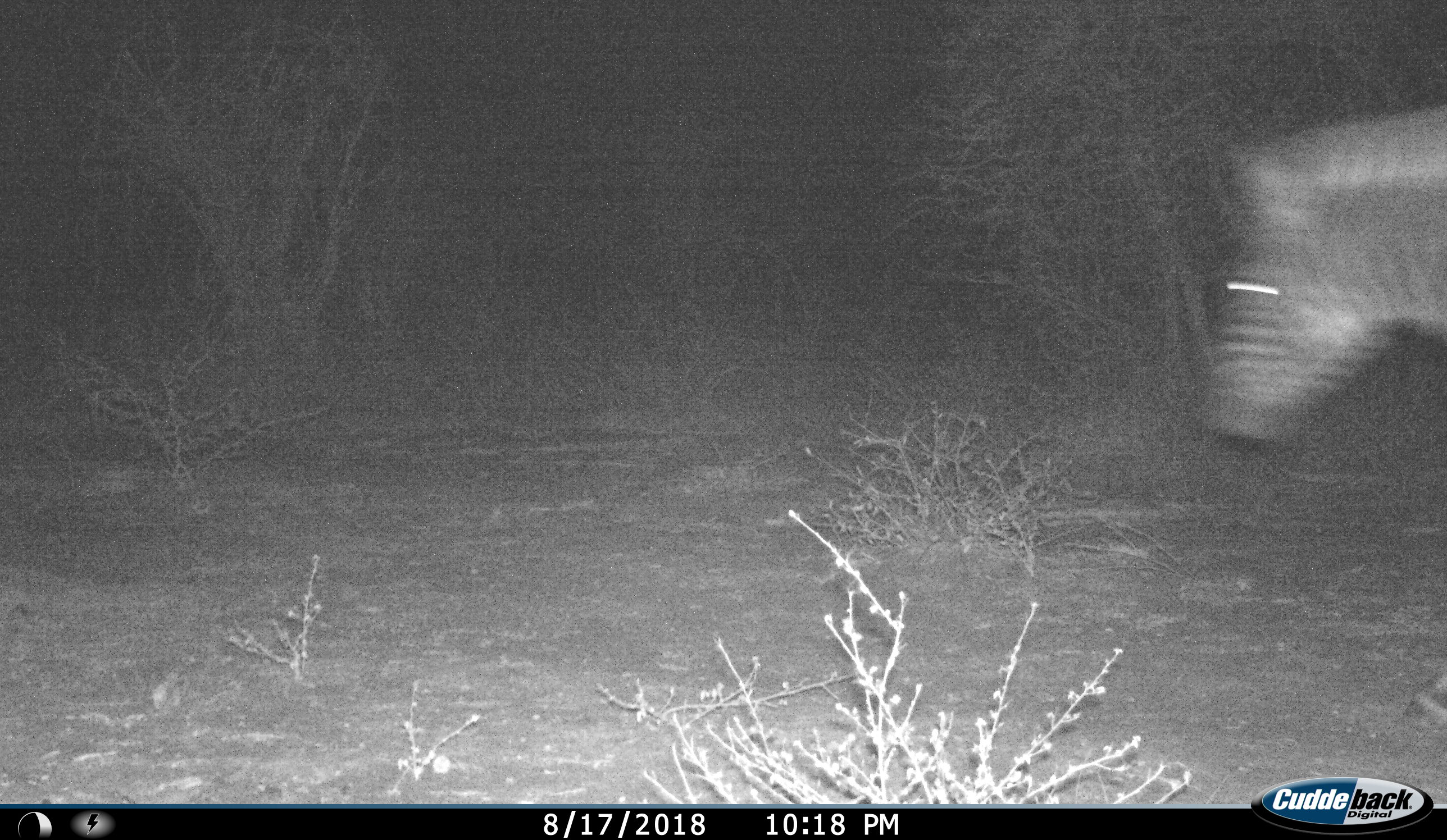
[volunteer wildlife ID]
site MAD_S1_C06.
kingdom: Animalia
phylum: Chordata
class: Mammalia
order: Perissodactyla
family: Equidae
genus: Equus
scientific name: Equus quagga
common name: plains zebra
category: zebraplains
Zebraplains (plains zebra) (Equus quagga), count 1. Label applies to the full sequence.